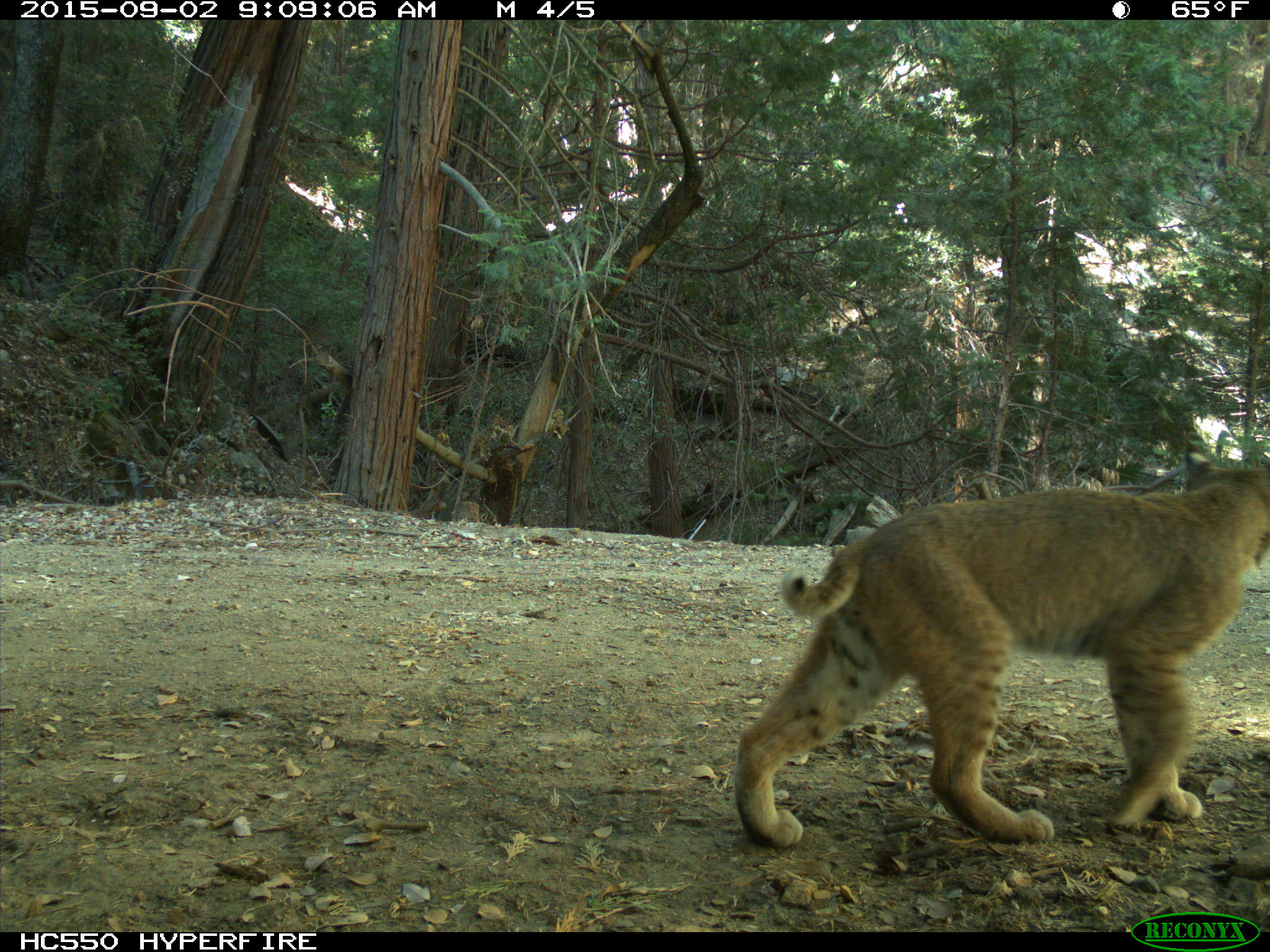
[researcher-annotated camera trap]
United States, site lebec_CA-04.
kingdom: Animalia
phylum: Chordata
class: Mammalia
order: Carnivora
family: Felidae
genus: Lynx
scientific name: Lynx rufus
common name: bobcat